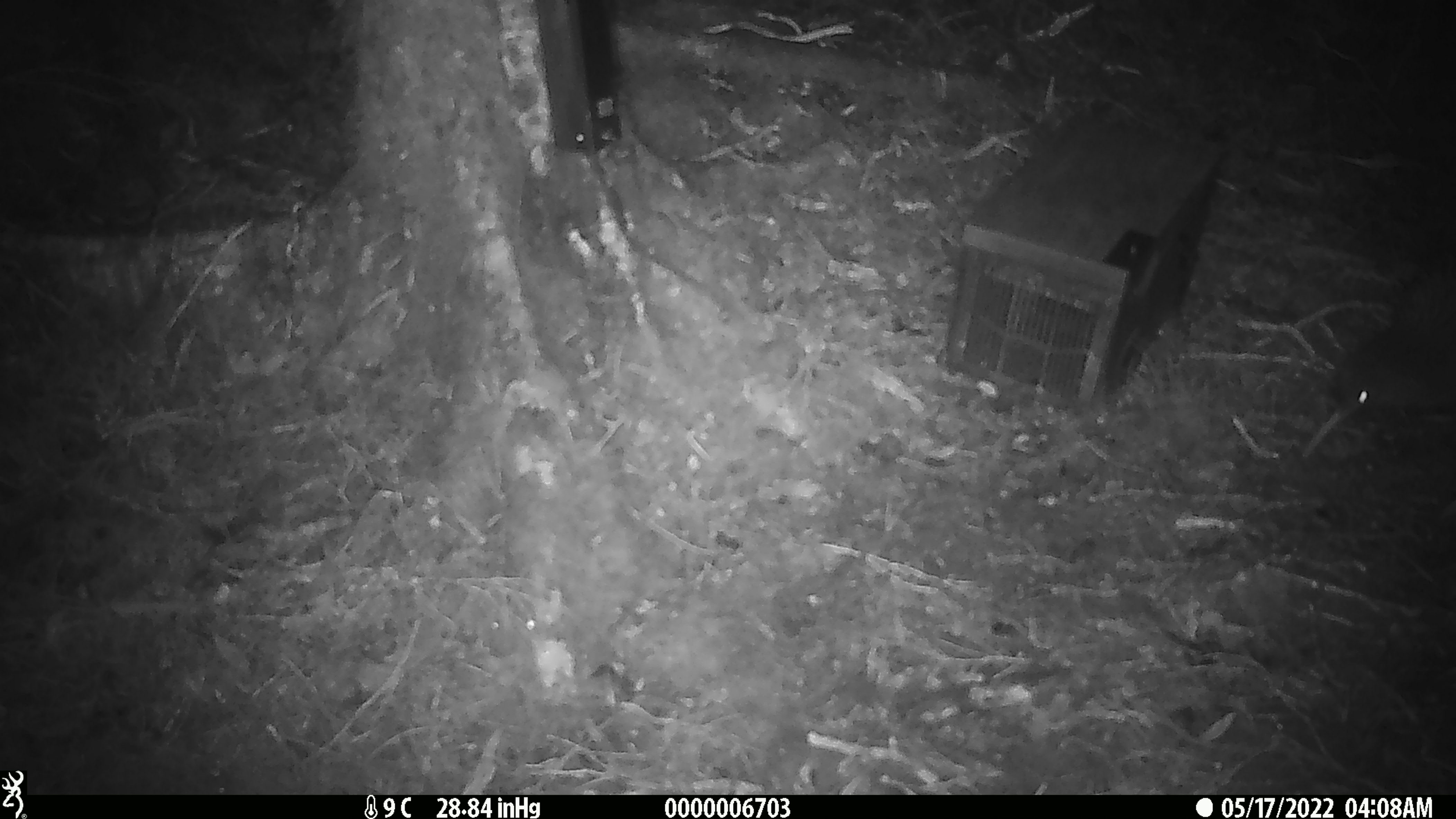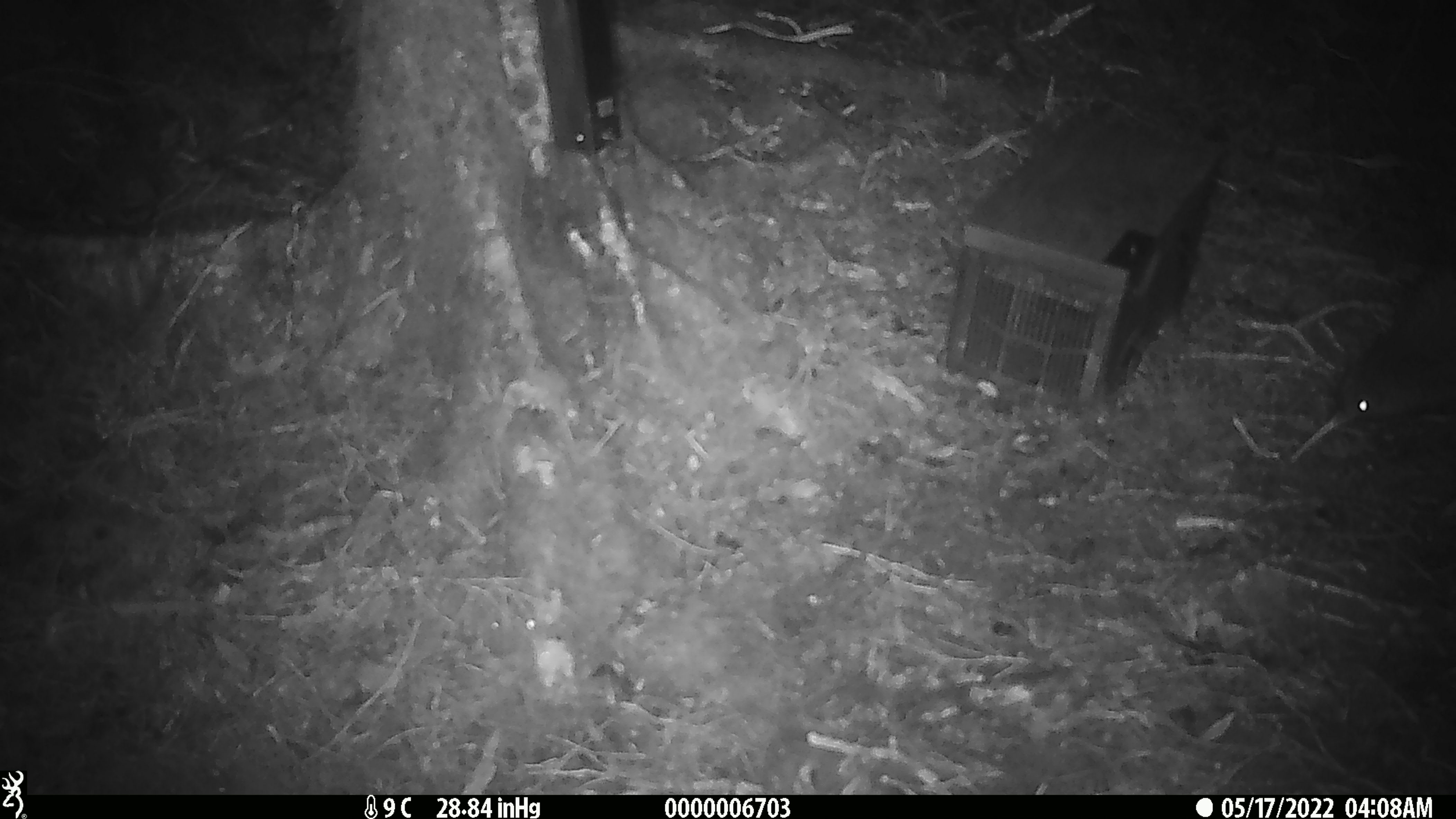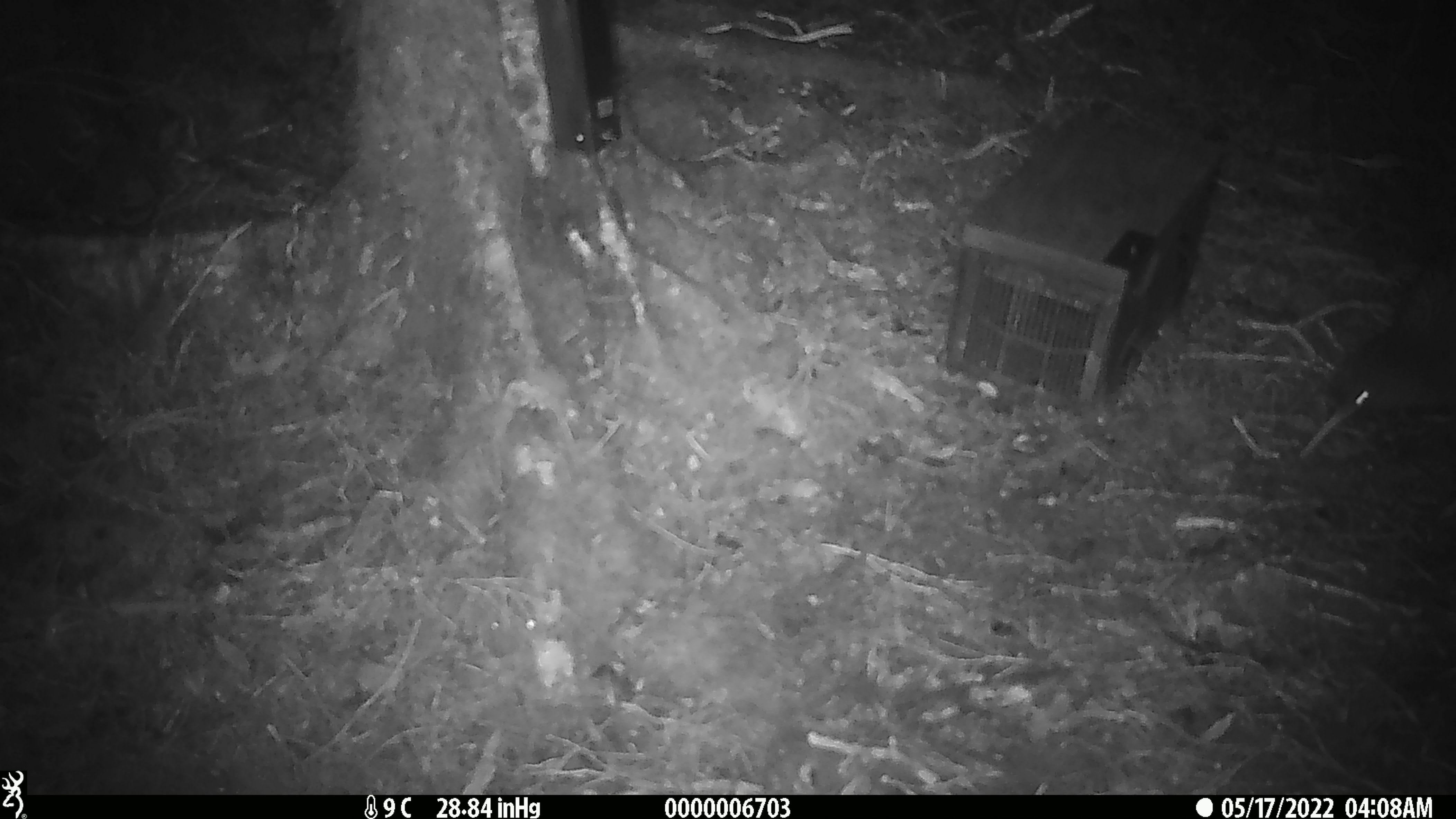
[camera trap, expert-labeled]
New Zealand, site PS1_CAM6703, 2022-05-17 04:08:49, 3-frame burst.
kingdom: Animalia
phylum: Chordata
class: Aves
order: Apterygiformes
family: Apterygidae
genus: Apteryx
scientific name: Apteryx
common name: kiwi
Kiwi (Apteryx).